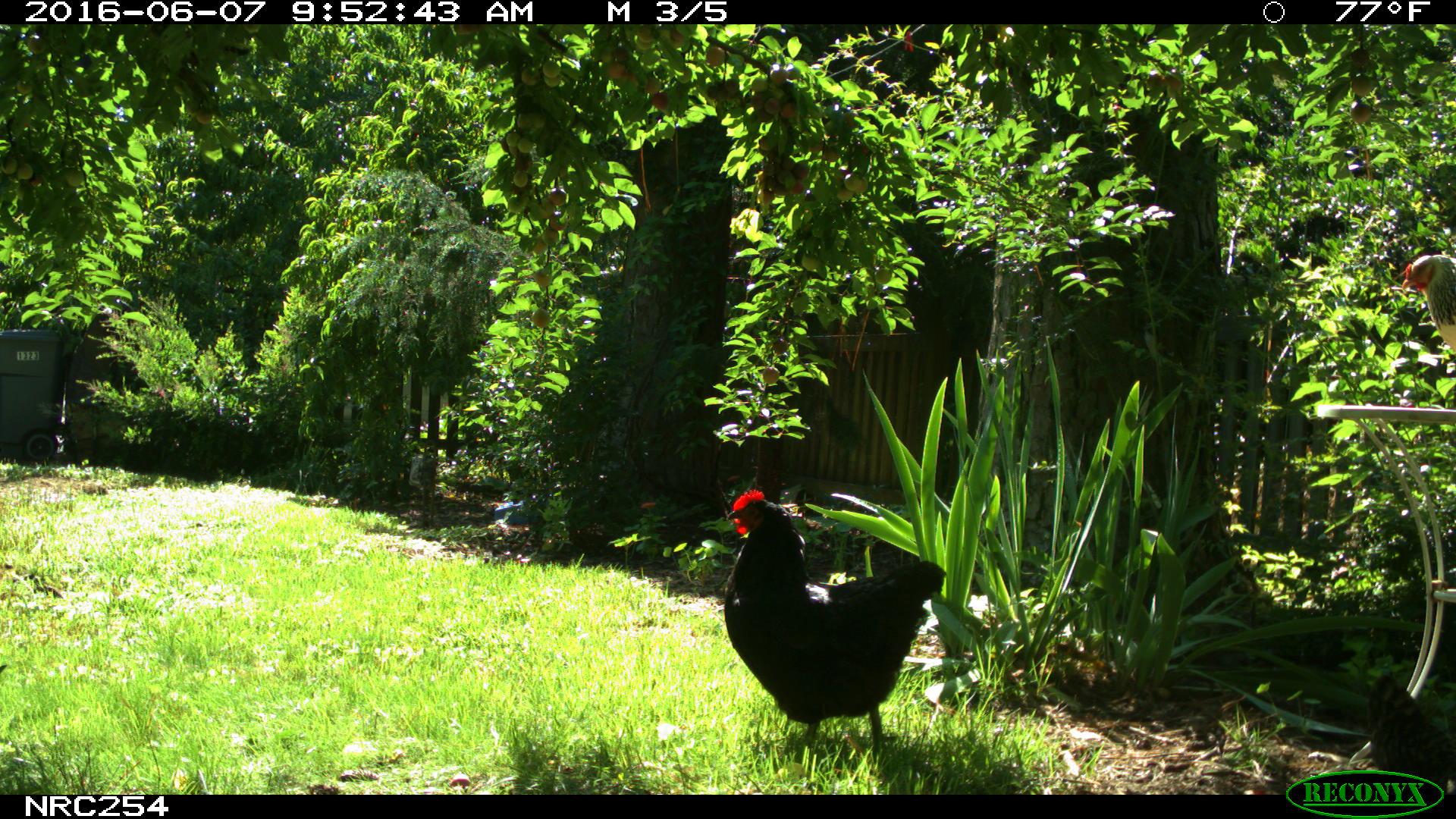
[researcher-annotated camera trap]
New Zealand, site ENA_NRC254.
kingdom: Animalia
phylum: Chordata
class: Aves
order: Galliformes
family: Phasianidae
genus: Gallus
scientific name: Gallus gallus domesticus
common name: chicken